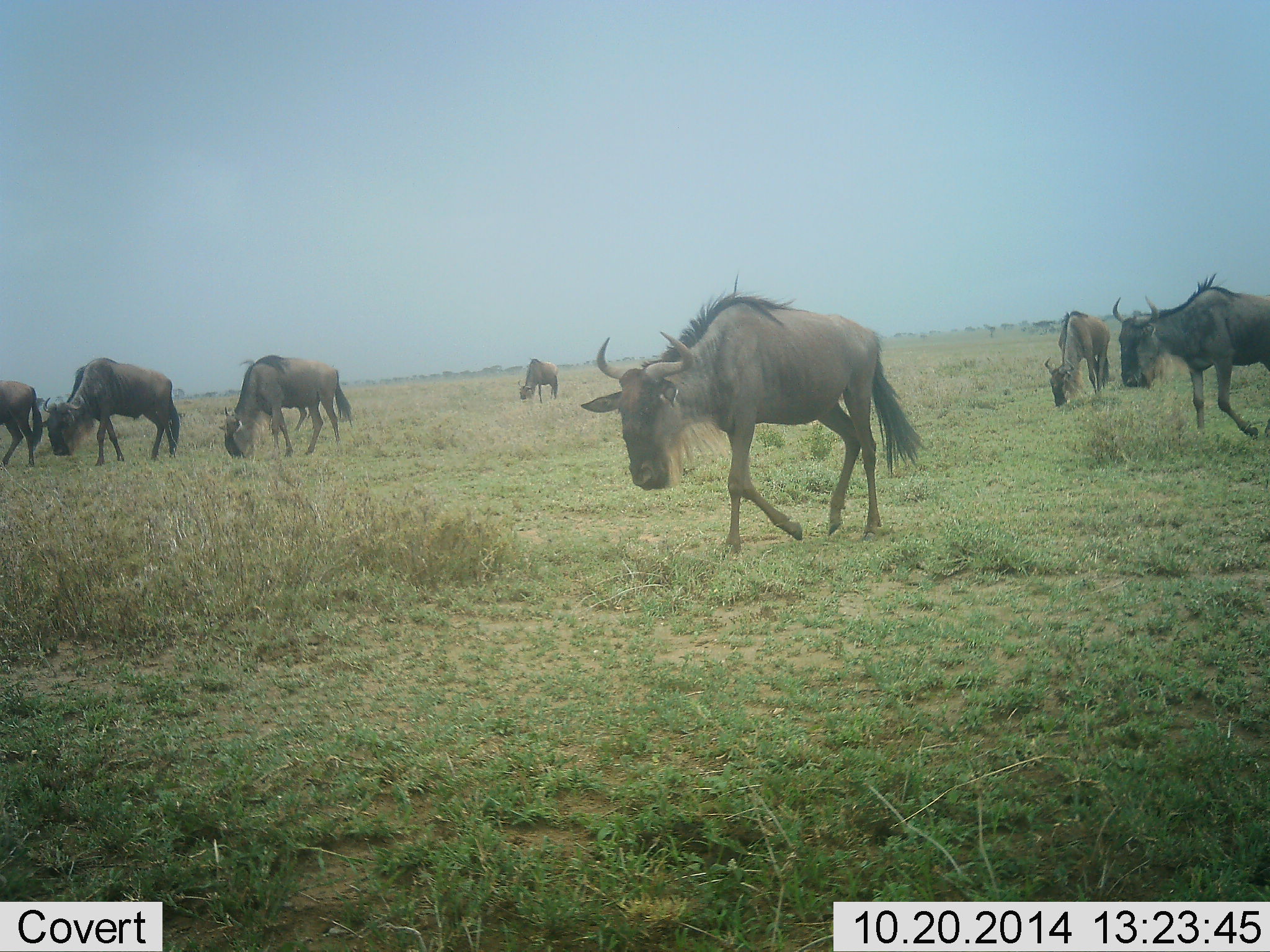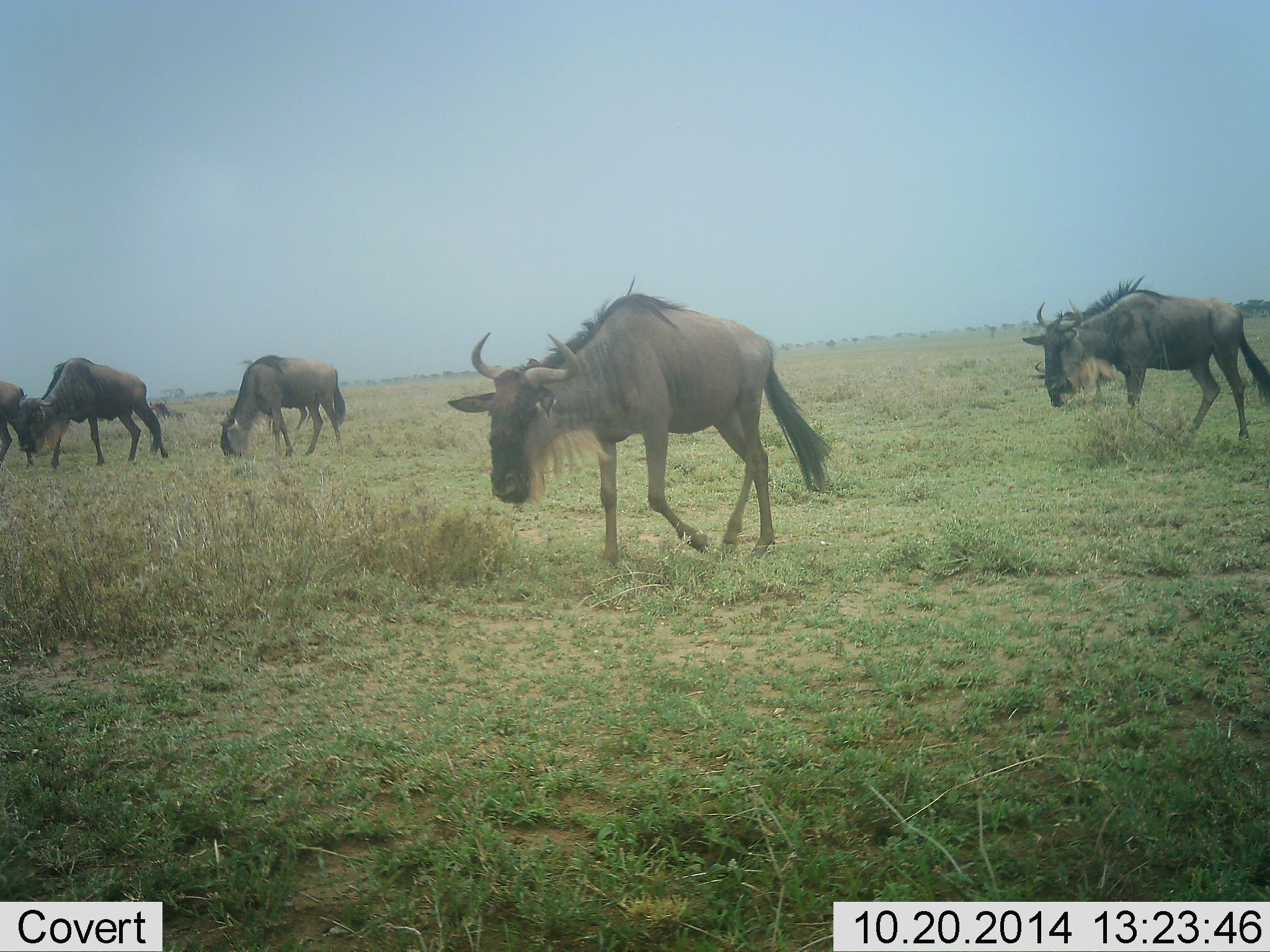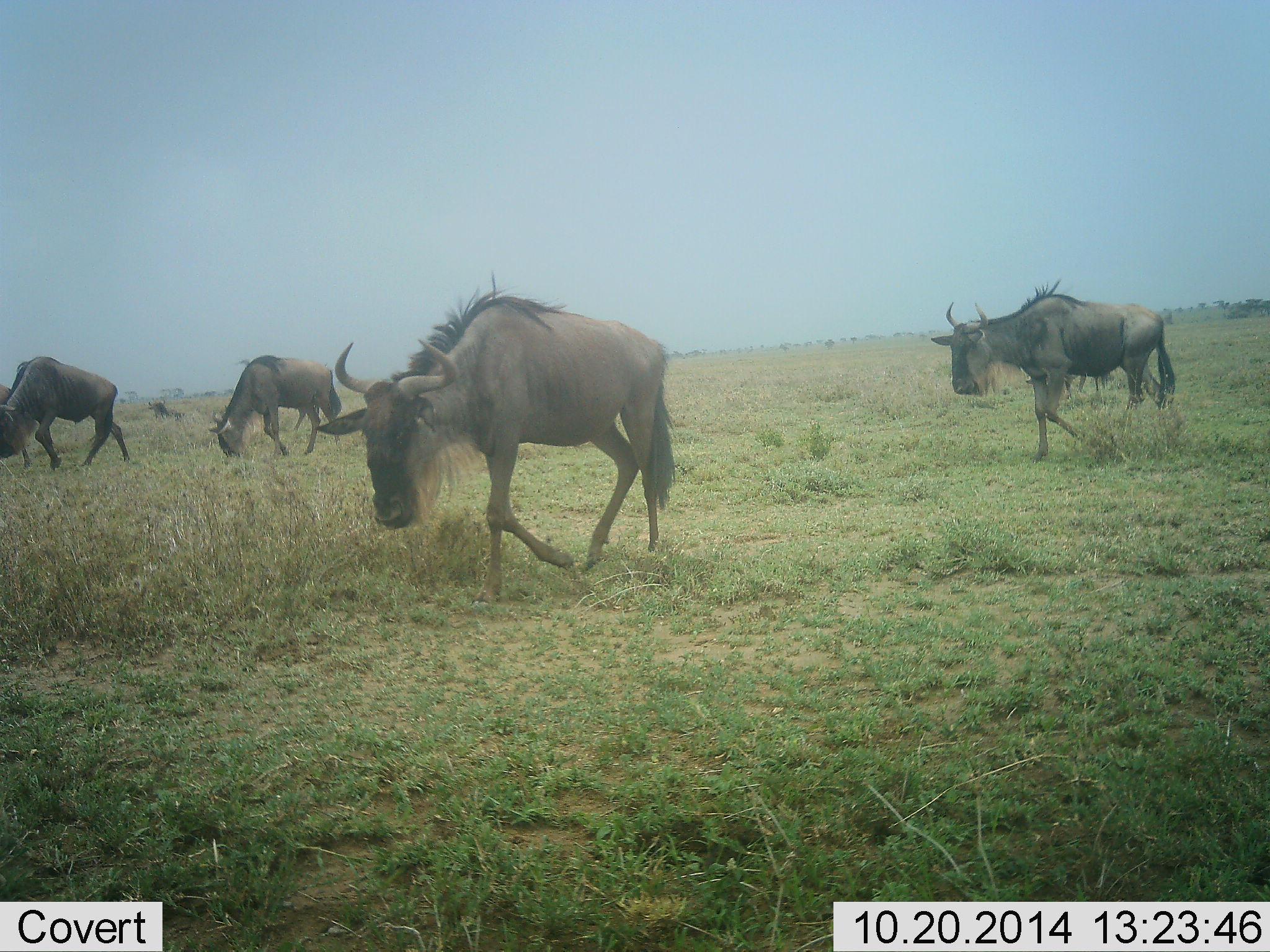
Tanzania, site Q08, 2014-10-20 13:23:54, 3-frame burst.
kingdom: Animalia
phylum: Chordata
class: Mammalia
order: Artiodactyla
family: Bovidae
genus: Connochaetes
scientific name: Connochaetes taurinus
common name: blue wildebeest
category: wildebeest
Wildebeest (blue wildebeest) (Connochaetes taurinus), count 7. Behavior (volunteer vote fractions): standing 10%, resting 0%, moving 100%, interacting 0%. Young present (vote fraction): 0%. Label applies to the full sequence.